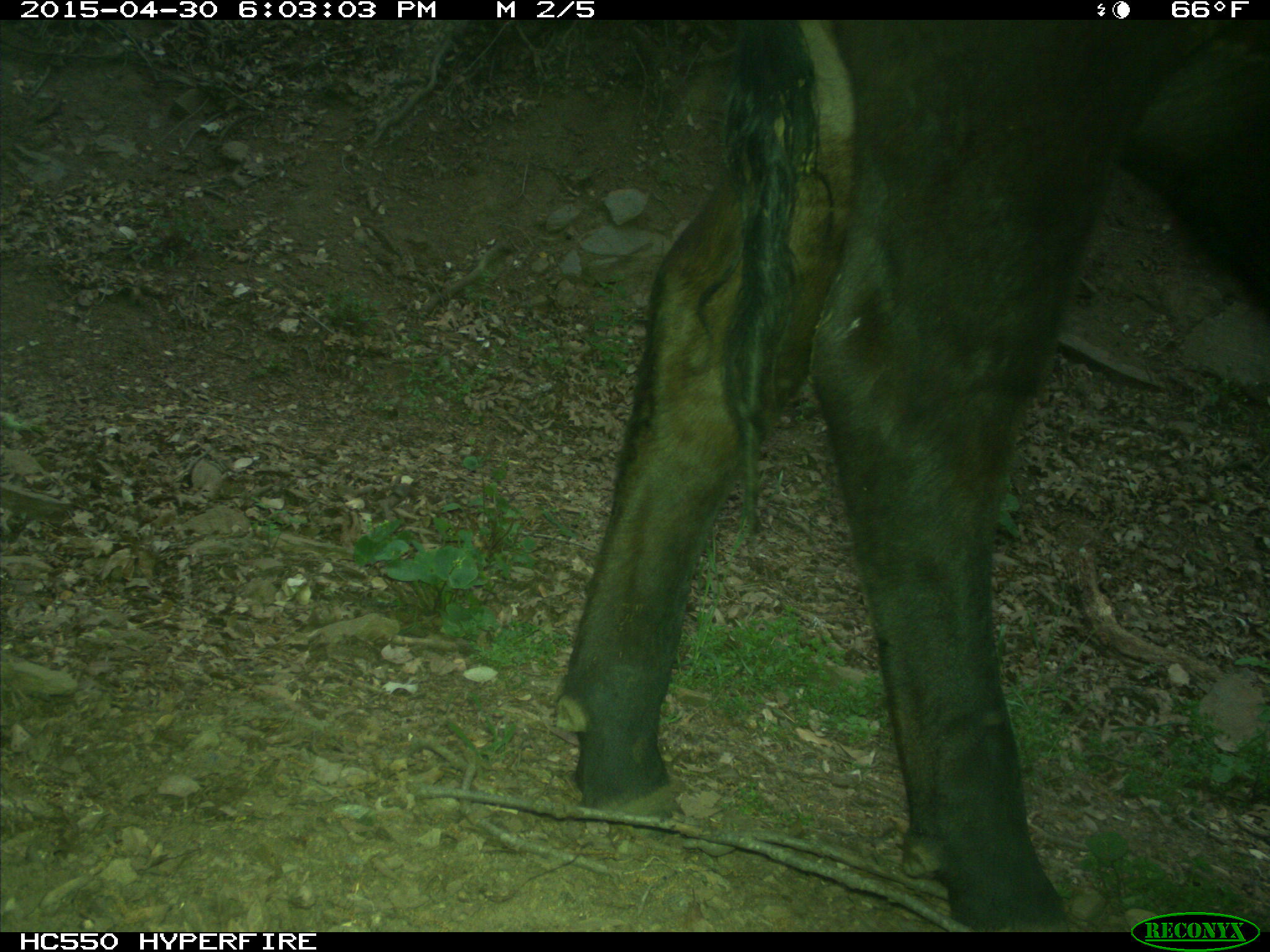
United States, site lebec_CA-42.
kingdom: Animalia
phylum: Chordata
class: Mammalia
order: Artiodactyla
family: Bovidae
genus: Bos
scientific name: Bos taurus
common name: domestic cow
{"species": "Bos taurus (domestic cow)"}